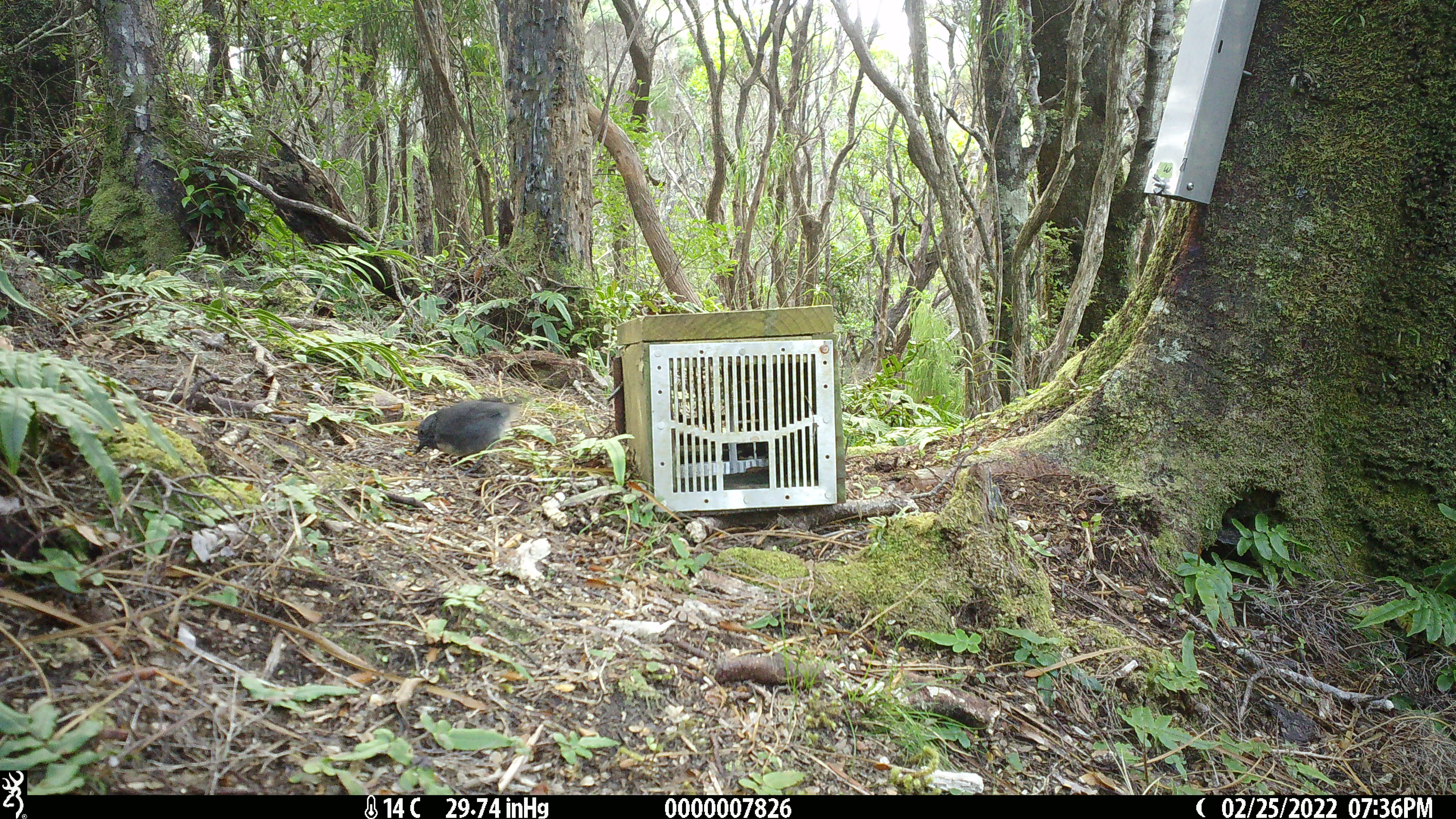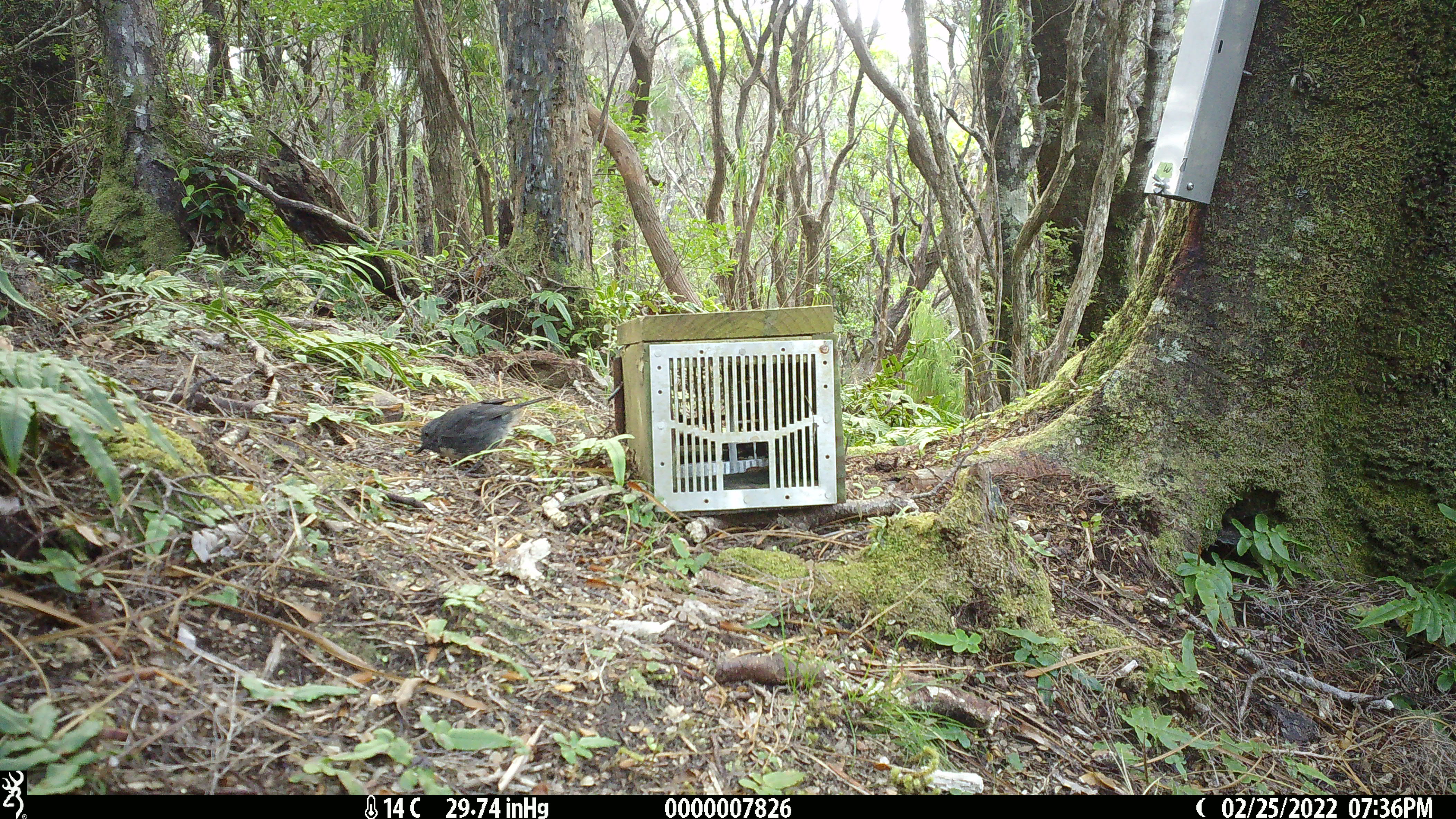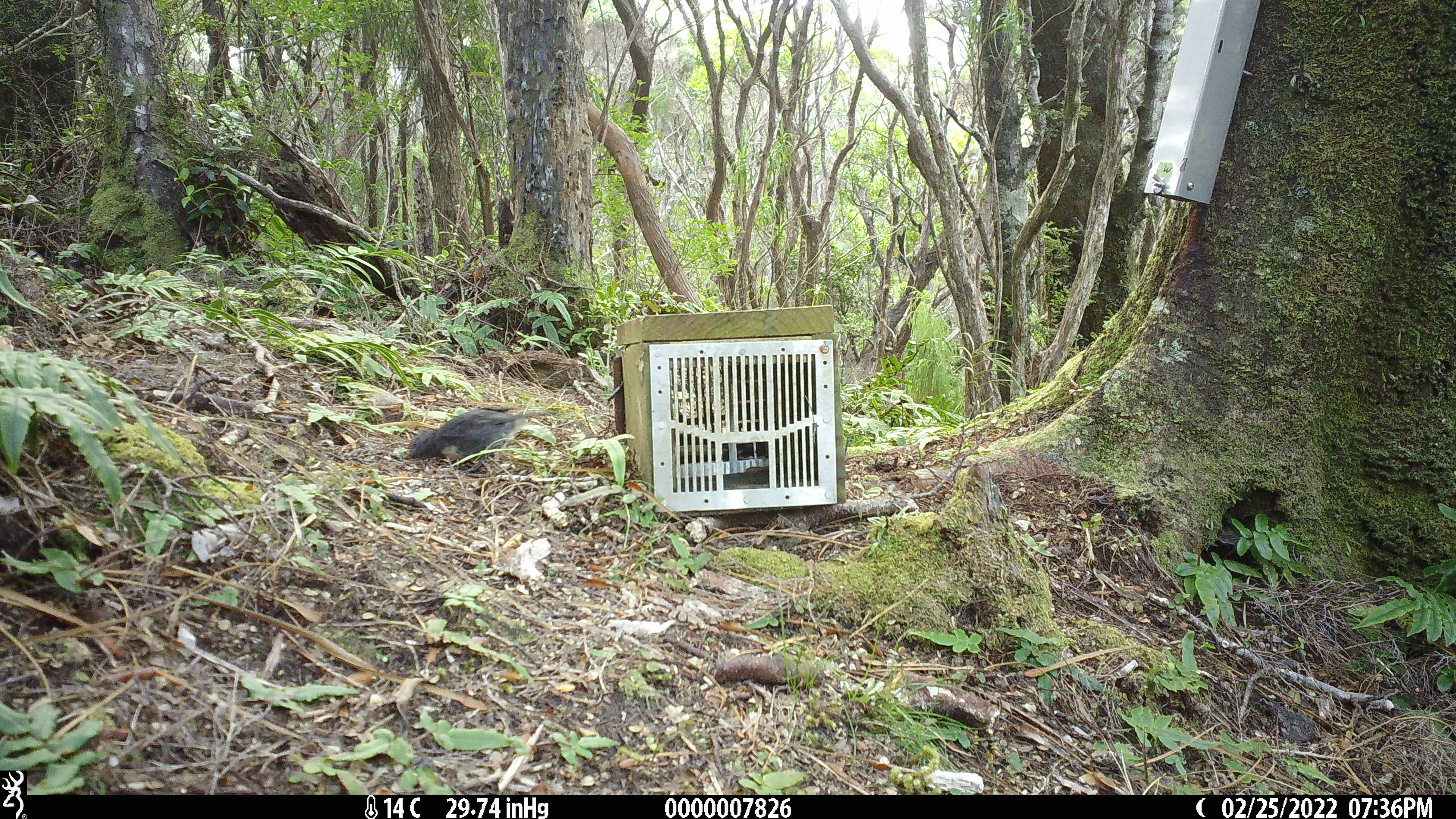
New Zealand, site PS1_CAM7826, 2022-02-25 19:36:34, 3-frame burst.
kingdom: Animalia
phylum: Chordata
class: Aves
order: Passeriformes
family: Petroicidae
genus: Petroica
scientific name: Petroica australis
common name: new zealand robin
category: robin